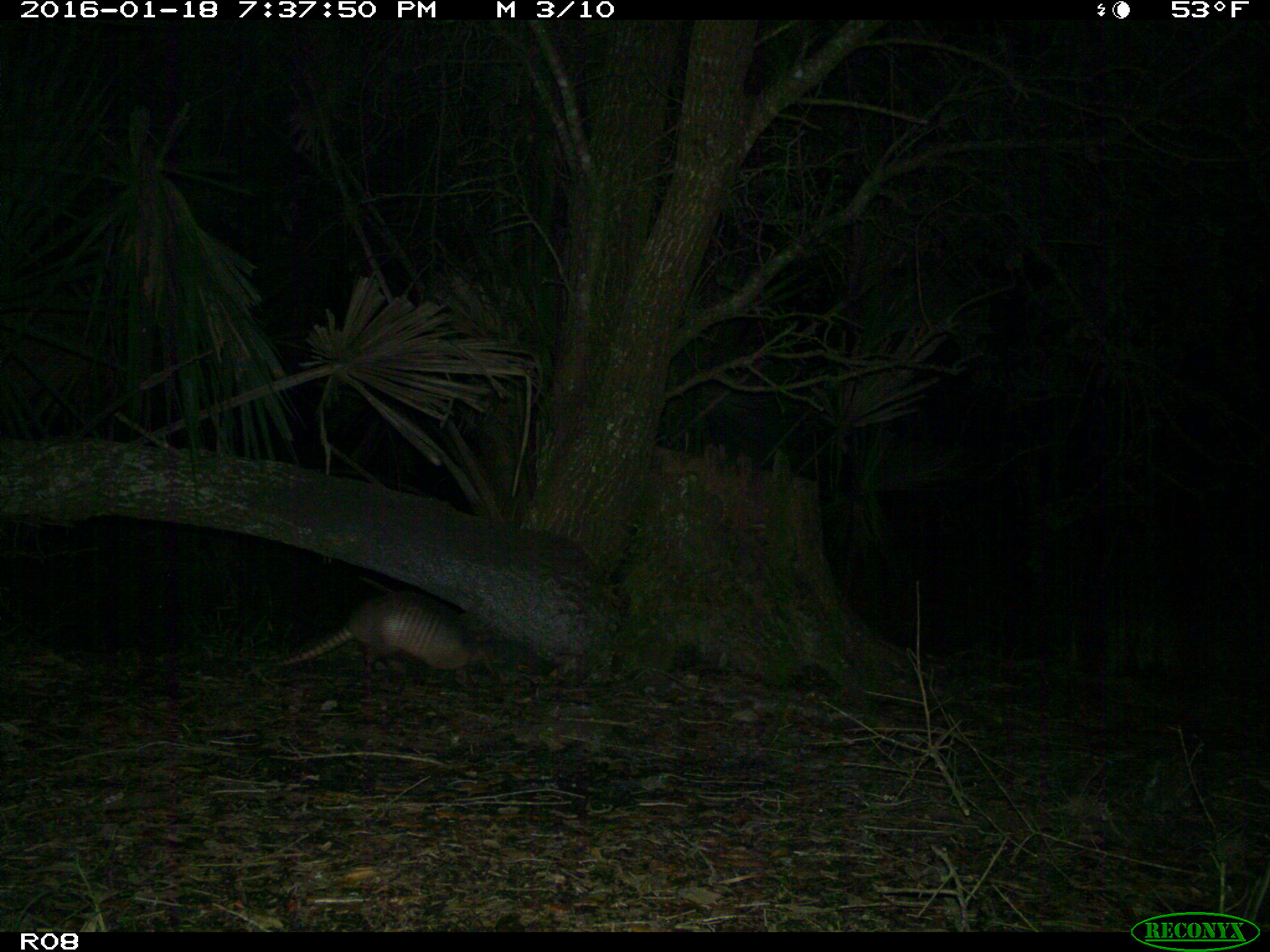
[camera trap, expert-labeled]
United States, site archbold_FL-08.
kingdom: Animalia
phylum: Chordata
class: Mammalia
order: Cingulata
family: Dasypodidae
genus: Dasypus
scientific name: Dasypus novemcinctus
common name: nine-banded armadillo